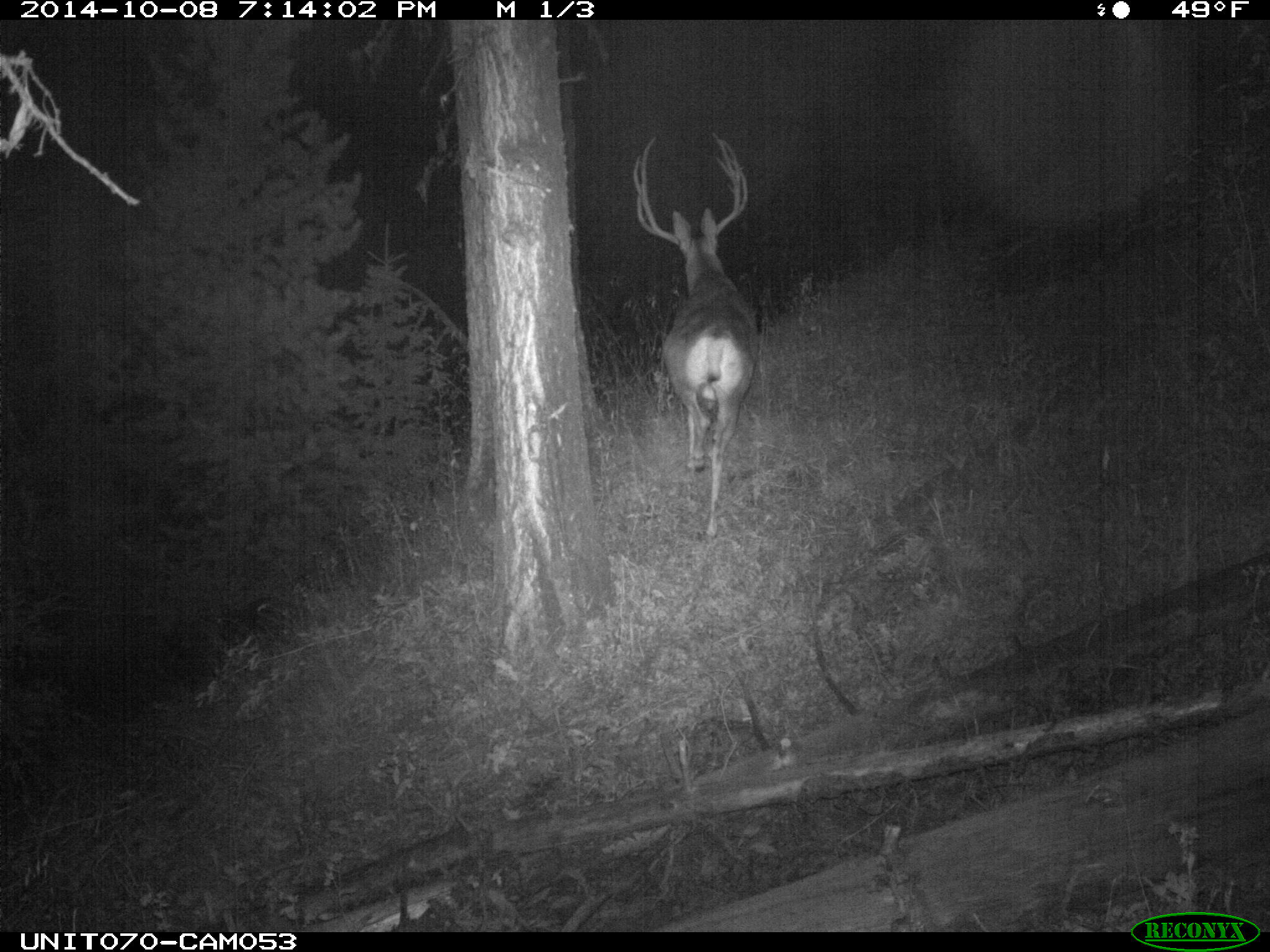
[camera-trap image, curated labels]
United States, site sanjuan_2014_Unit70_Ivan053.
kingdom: Animalia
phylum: Chordata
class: Mammalia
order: Artiodactyla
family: Cervidae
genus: Odocoileus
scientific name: Odocoileus hemionus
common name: mule deer